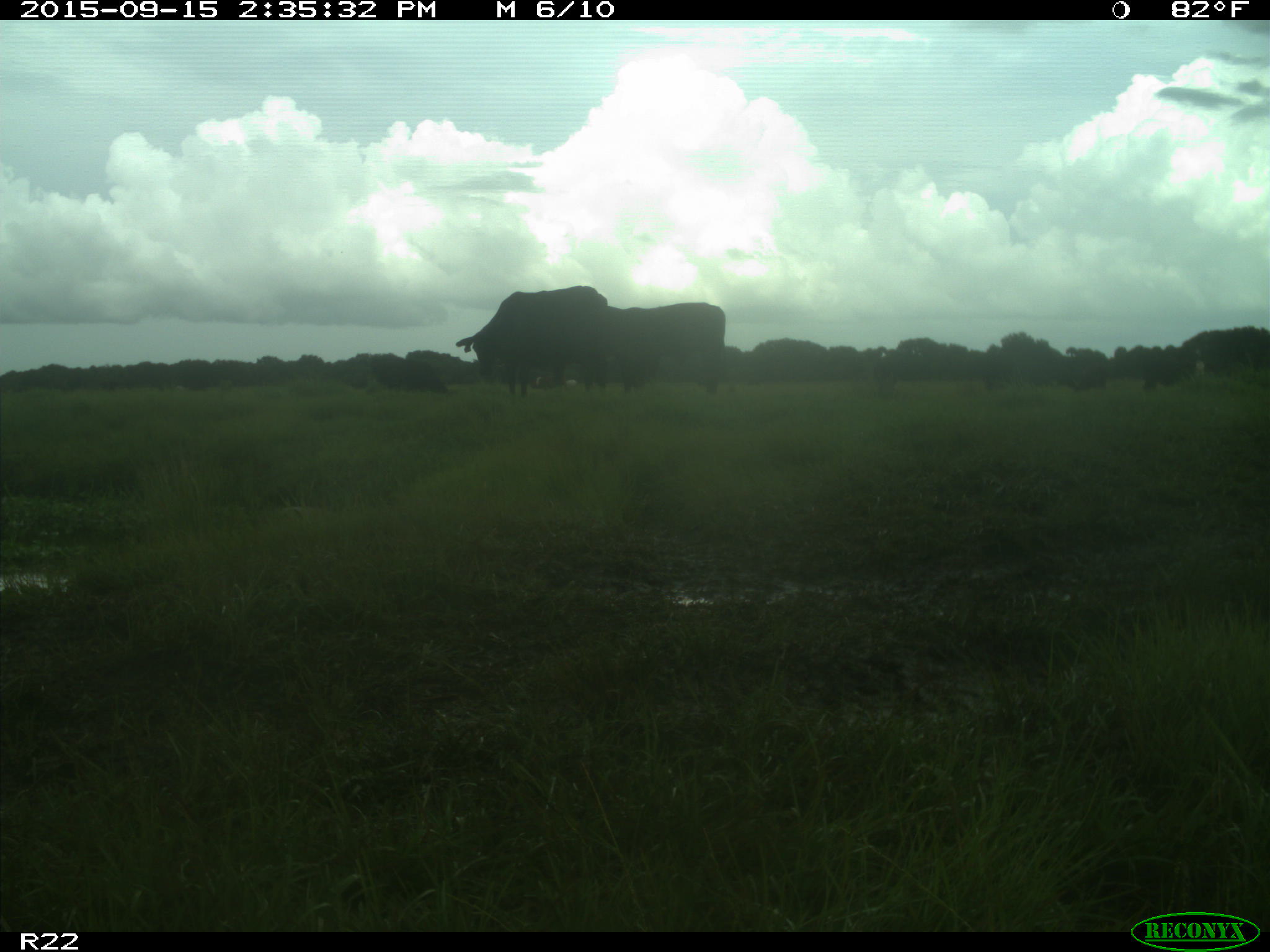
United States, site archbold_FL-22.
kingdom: Animalia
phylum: Chordata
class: Mammalia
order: Artiodactyla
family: Bovidae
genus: Bos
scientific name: Bos taurus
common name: domestic cow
Bos taurus (domestic cow).